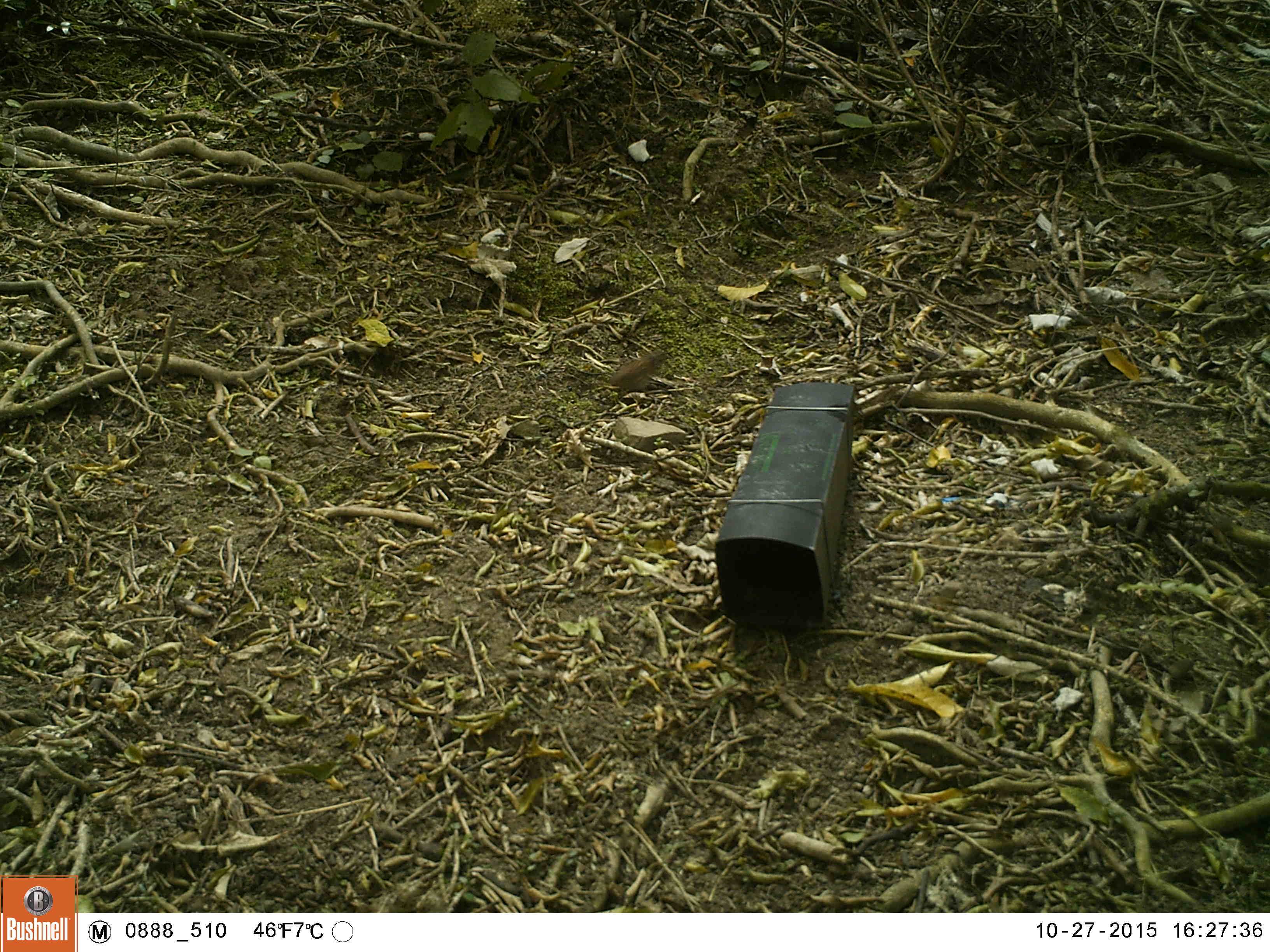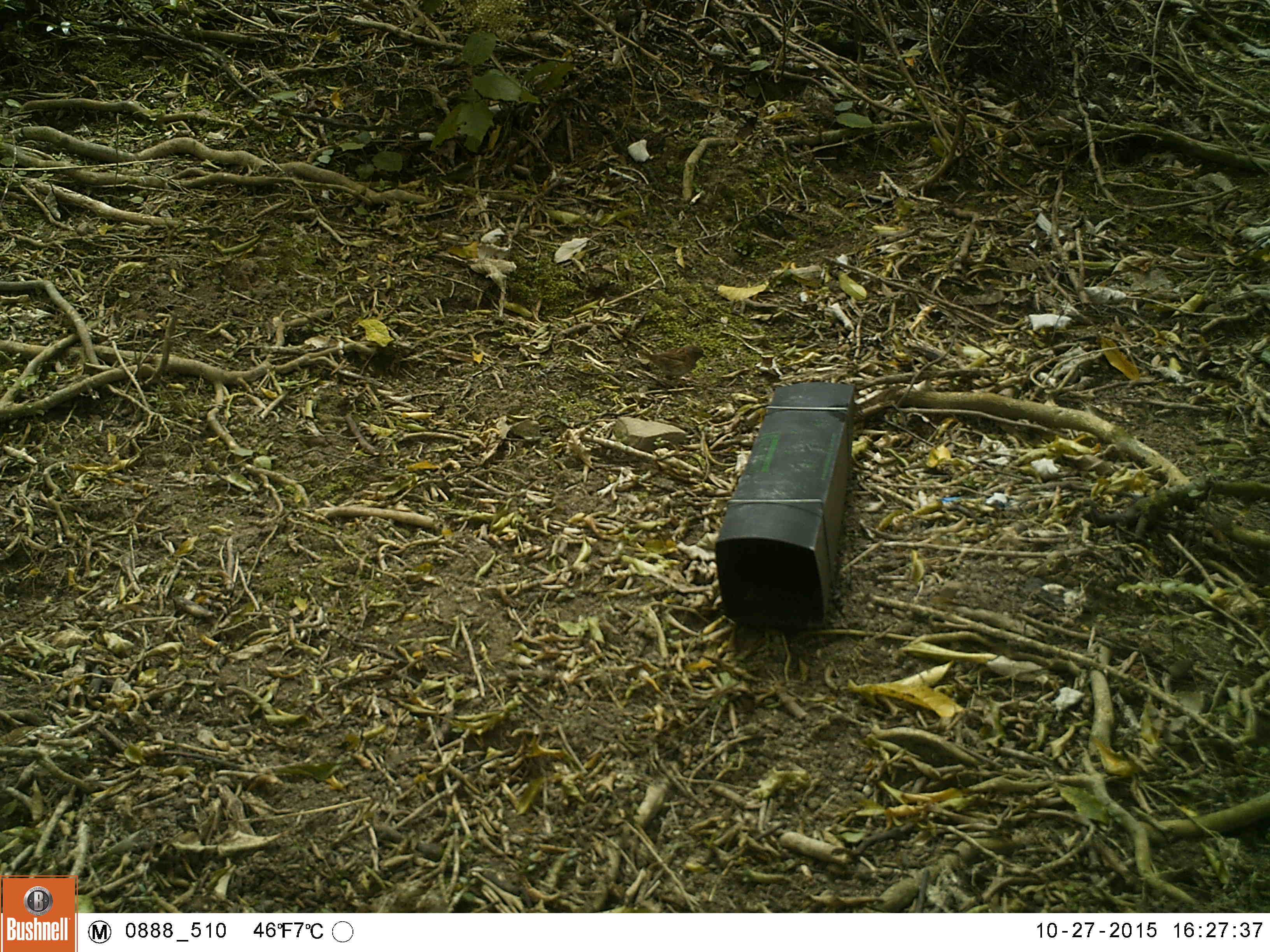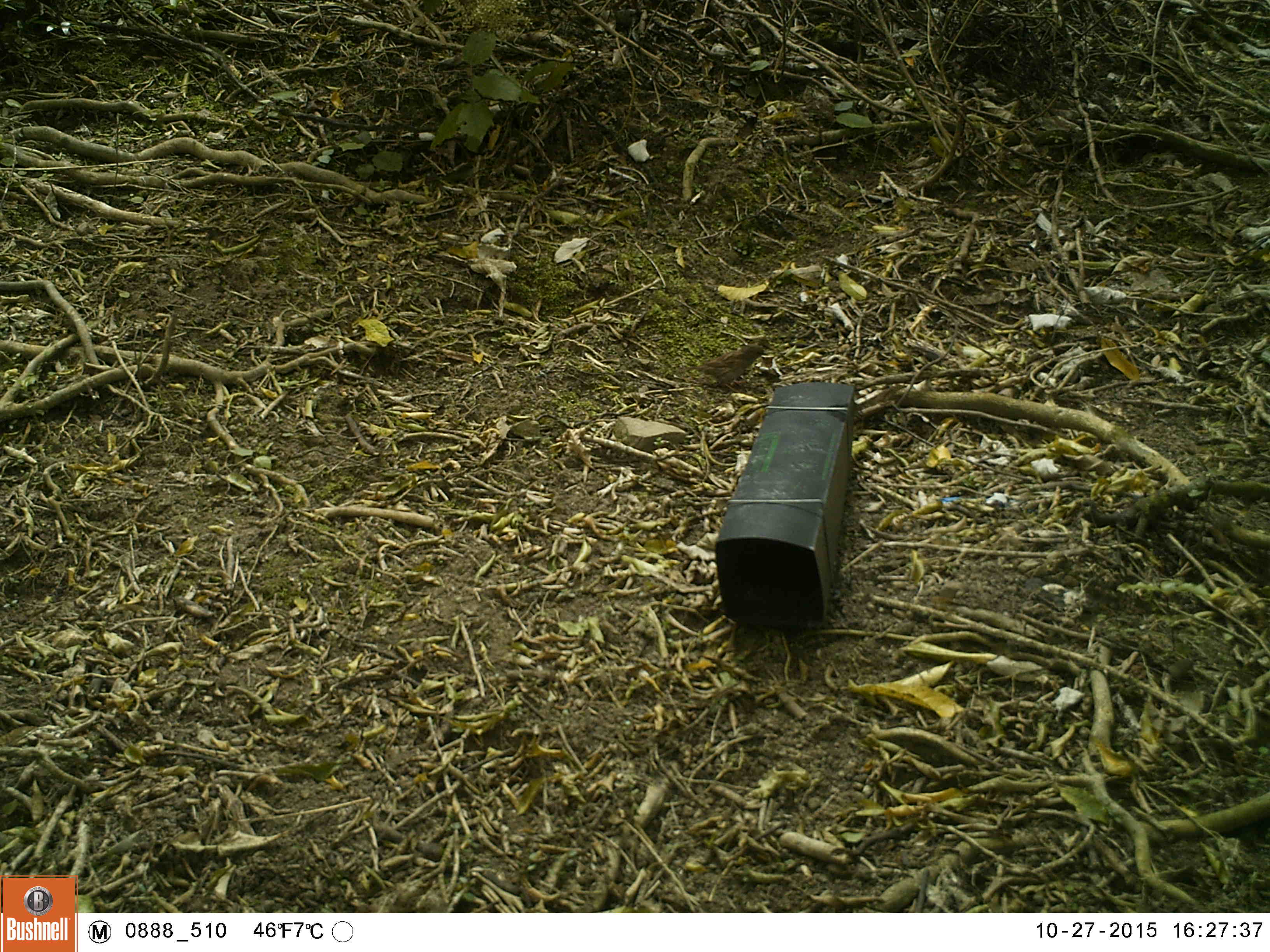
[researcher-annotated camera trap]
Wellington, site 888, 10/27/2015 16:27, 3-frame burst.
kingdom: Animalia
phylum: Chordata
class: Aves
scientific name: Aves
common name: bird